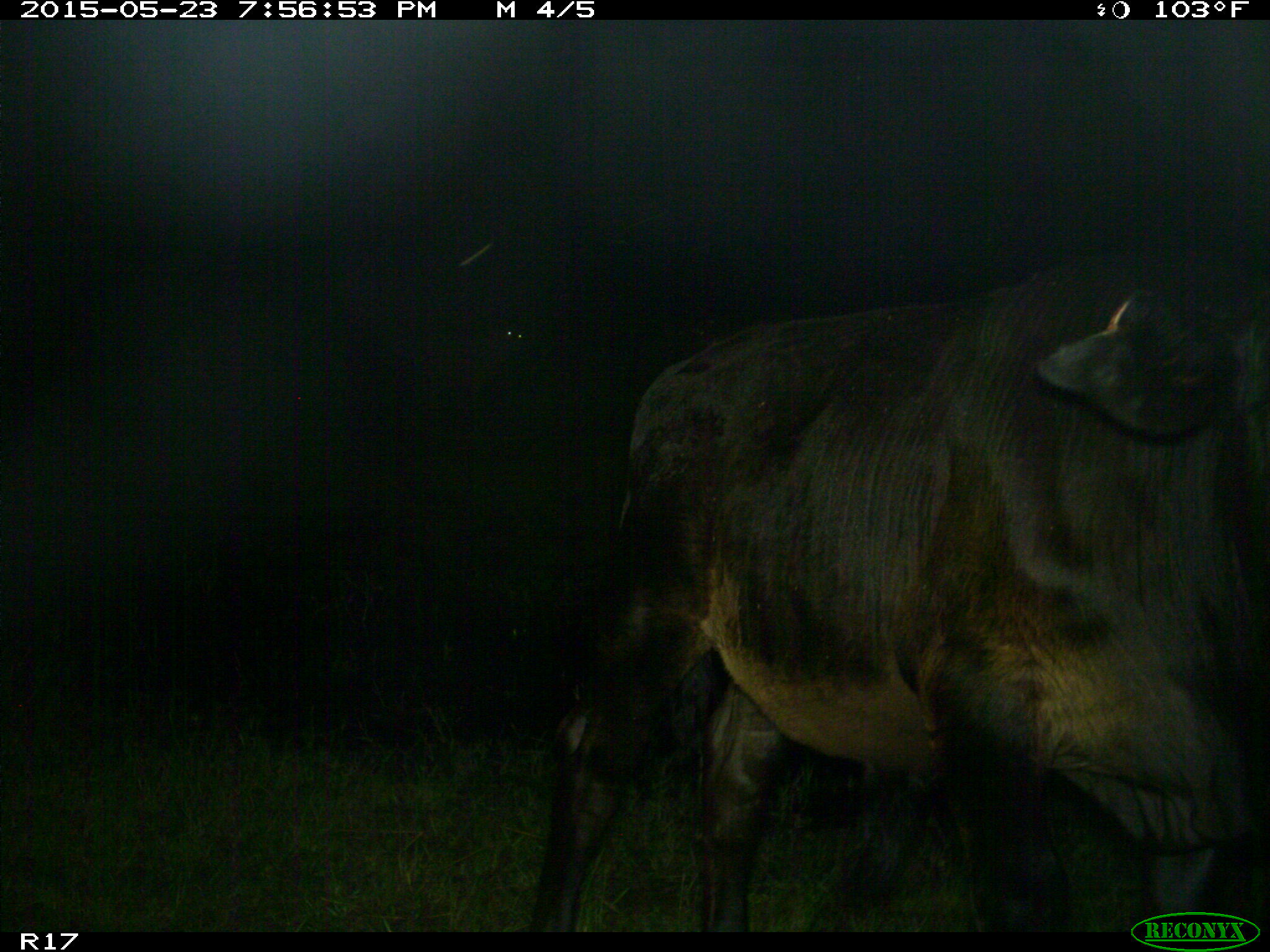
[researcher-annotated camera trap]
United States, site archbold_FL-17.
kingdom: Animalia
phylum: Chordata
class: Mammalia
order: Artiodactyla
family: Bovidae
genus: Bos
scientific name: Bos taurus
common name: domestic cow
Bos taurus (domestic cow).